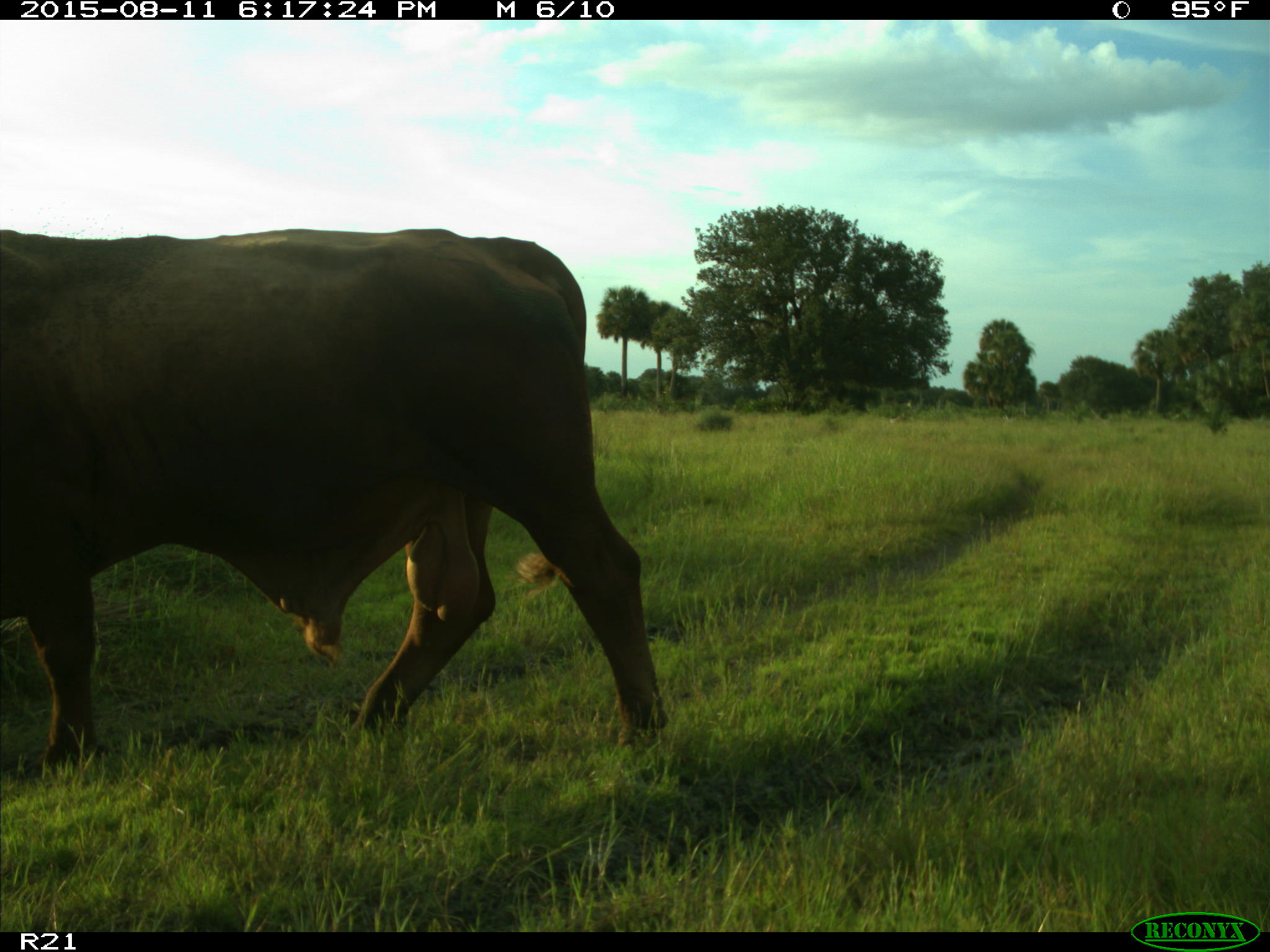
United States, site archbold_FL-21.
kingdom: Animalia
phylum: Chordata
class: Mammalia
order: Artiodactyla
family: Bovidae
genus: Bos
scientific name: Bos taurus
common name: domestic cow